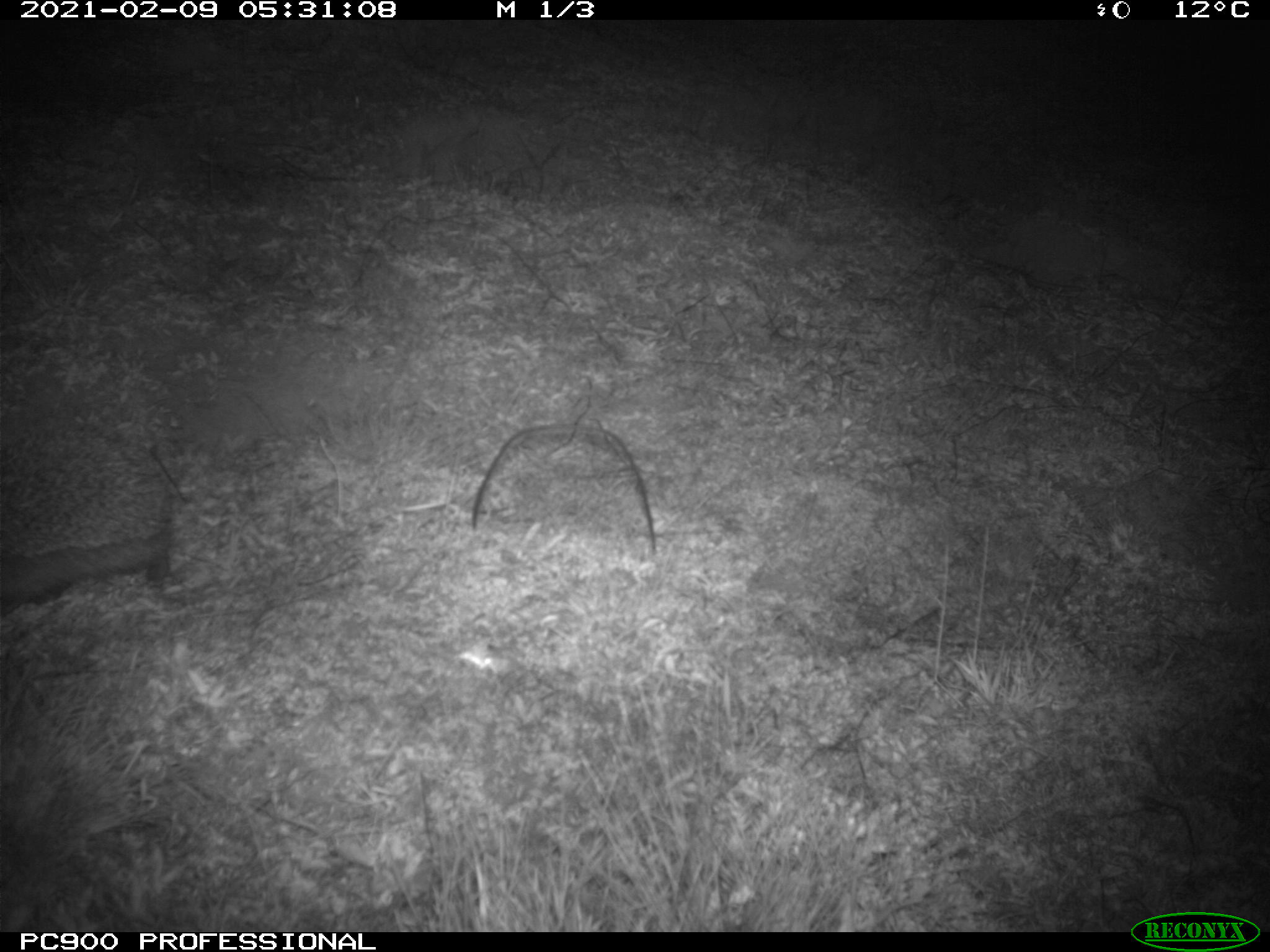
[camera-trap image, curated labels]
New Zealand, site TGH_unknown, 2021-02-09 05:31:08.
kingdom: Animalia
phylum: Chordata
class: Mammalia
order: Eulipotyphla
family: Erinaceidae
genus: Erinaceus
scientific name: Erinaceus europaeus europaeus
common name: european hedgehog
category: hedgehog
Hedgehog (european hedgehog) (Erinaceus europaeus europaeus).